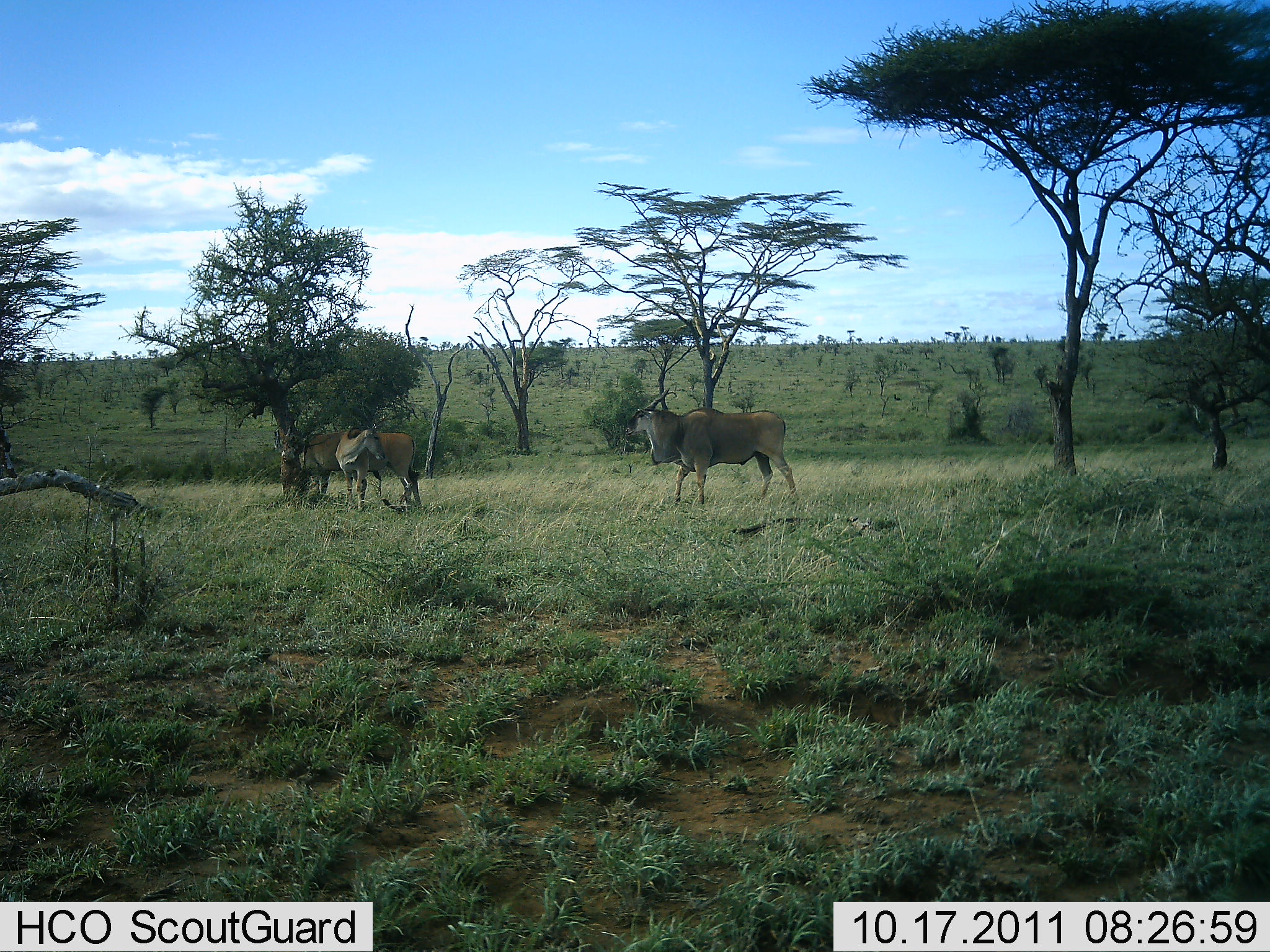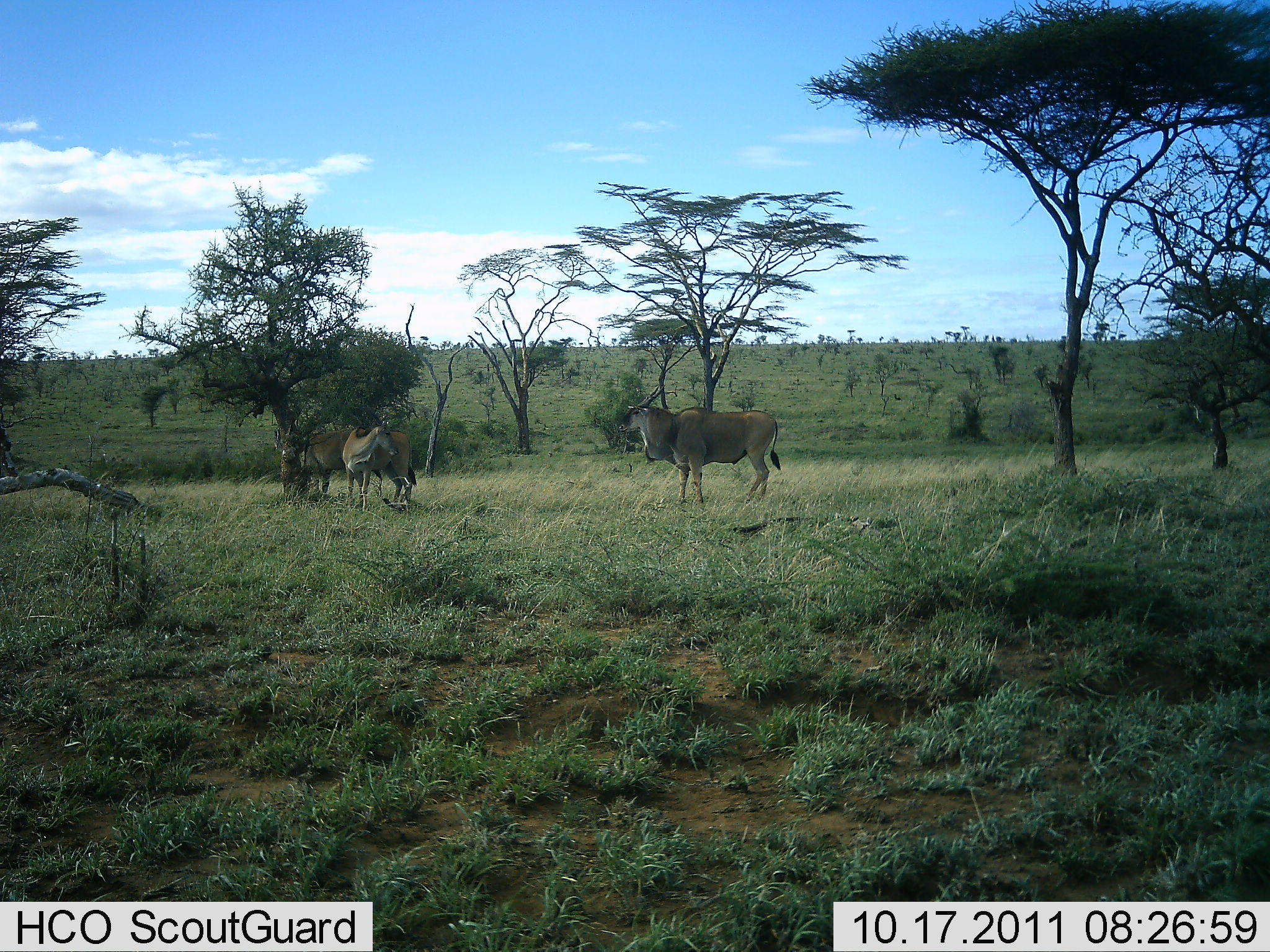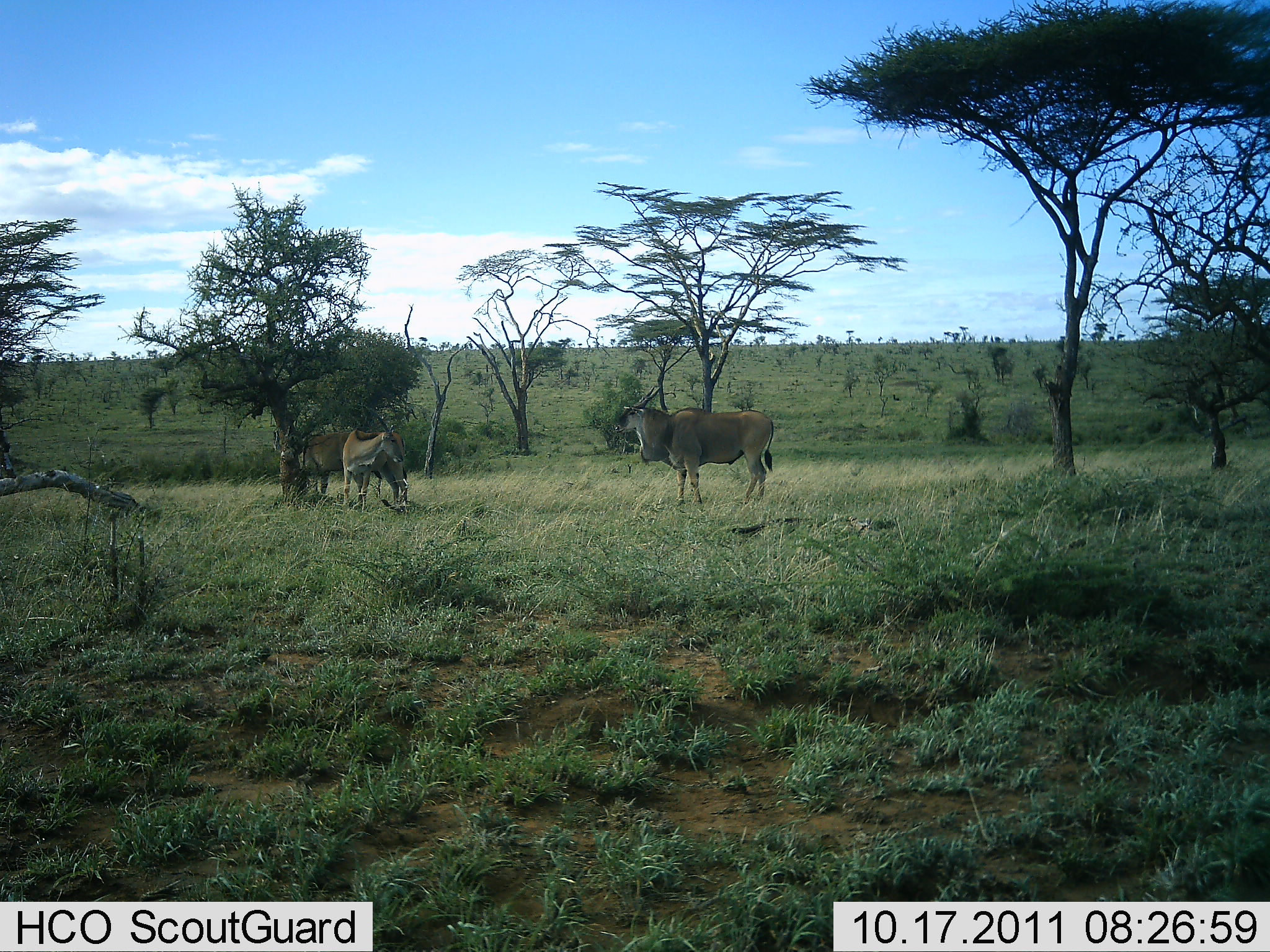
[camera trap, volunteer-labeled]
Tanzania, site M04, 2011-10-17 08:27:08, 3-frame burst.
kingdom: Animalia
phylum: Chordata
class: Mammalia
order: Artiodactyla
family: Bovidae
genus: Tragelaphus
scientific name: Tragelaphus oryx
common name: eland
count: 3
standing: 70%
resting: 10%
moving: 40%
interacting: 0%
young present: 0%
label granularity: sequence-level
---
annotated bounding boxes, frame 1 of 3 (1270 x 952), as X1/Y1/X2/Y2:
animal: 625/387/801/512; 334/421/425/528; 280/422/377/511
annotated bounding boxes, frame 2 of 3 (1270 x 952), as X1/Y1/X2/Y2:
animal: 617/384/782/512; 281/417/398/507; 342/405/400/514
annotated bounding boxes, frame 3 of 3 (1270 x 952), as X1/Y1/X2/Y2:
animal: 612/385/775/519; 280/423/386/506; 341/406/411/517